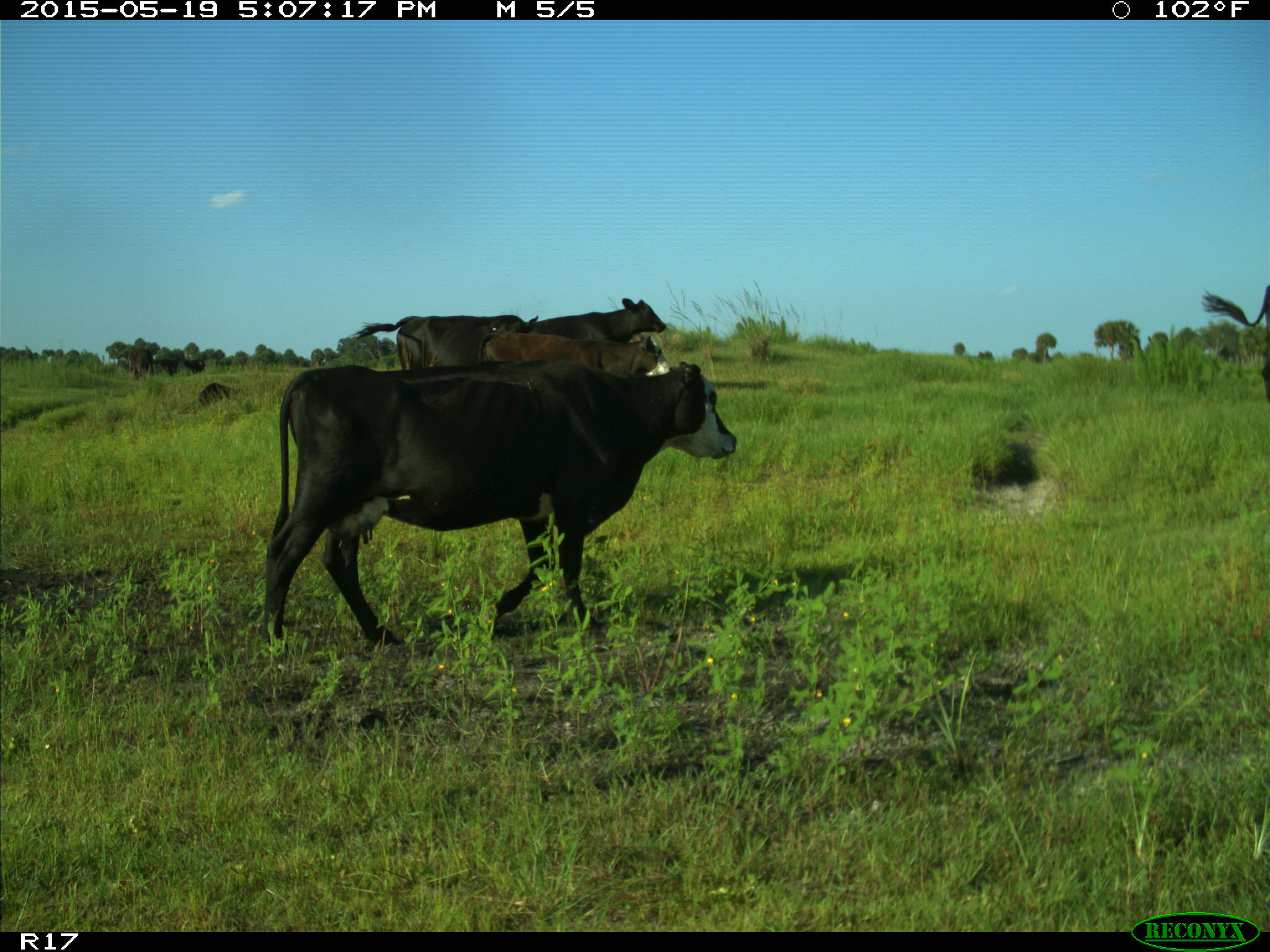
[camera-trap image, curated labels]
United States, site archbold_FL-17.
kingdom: Animalia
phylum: Chordata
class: Mammalia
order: Artiodactyla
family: Bovidae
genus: Bos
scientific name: Bos taurus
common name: domestic cow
Bos taurus (domestic cow).